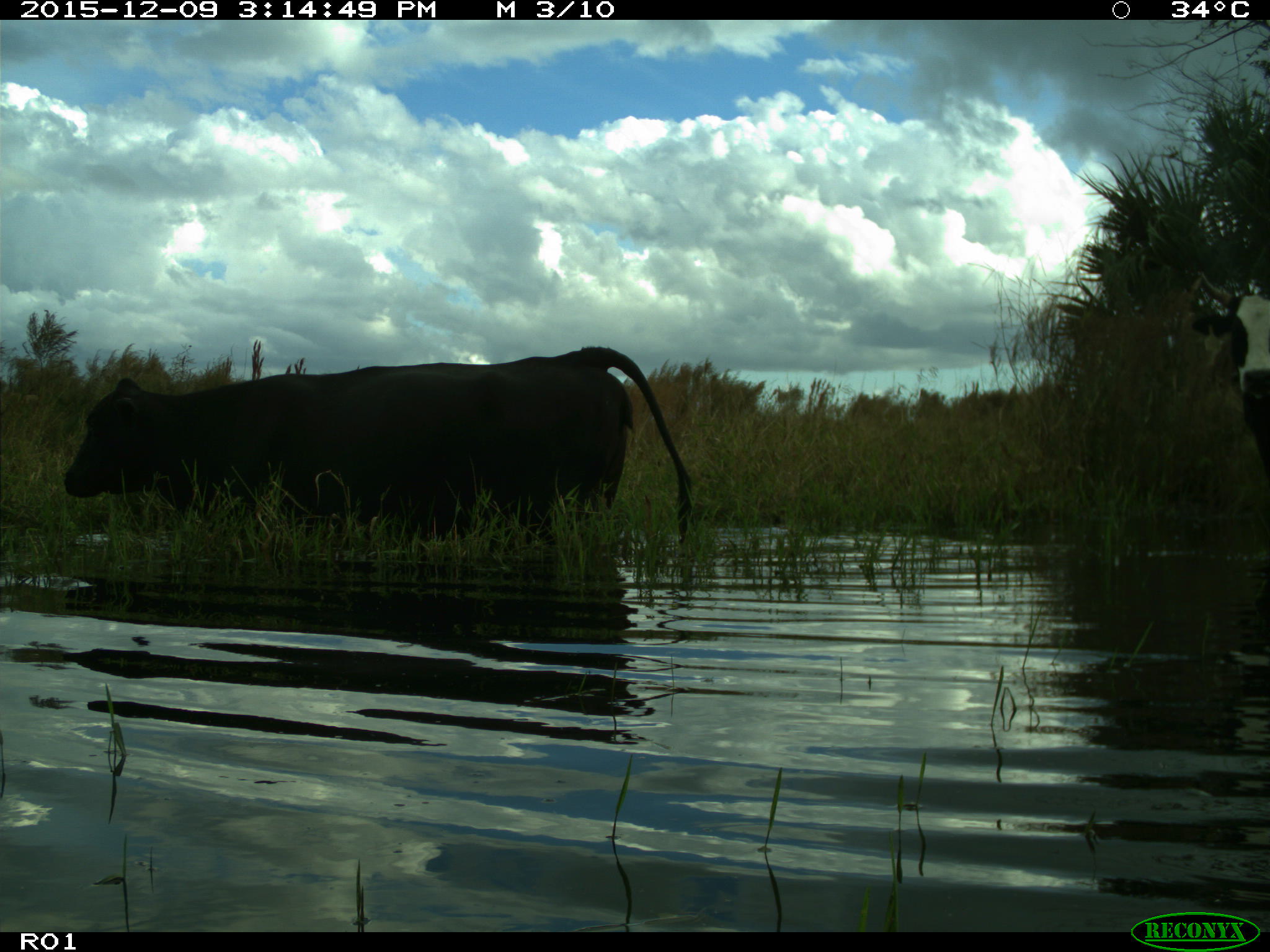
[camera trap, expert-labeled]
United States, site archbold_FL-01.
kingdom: Animalia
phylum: Chordata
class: Mammalia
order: Artiodactyla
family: Bovidae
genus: Bos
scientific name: Bos taurus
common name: domestic cow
Bos taurus (domestic cow).